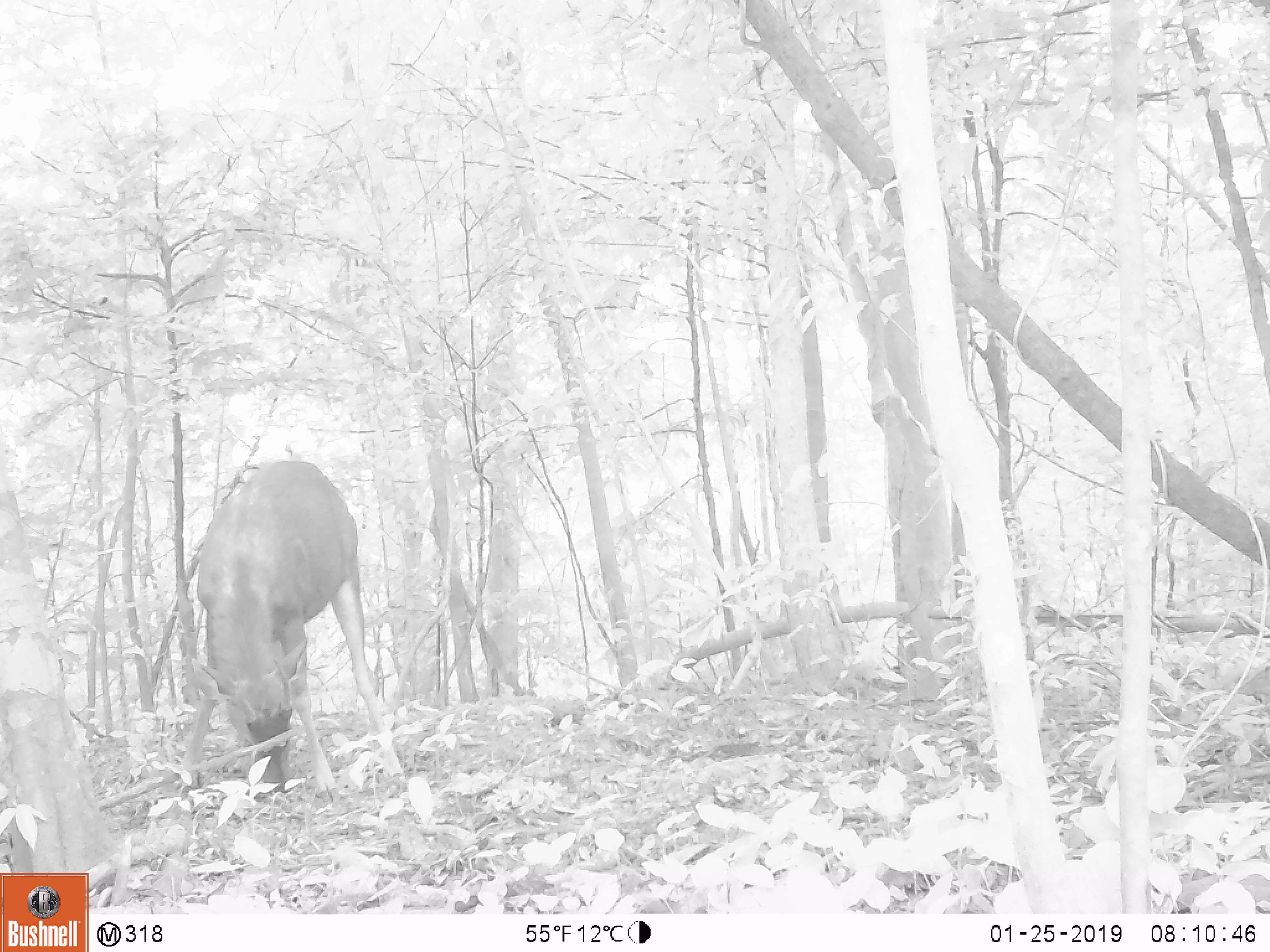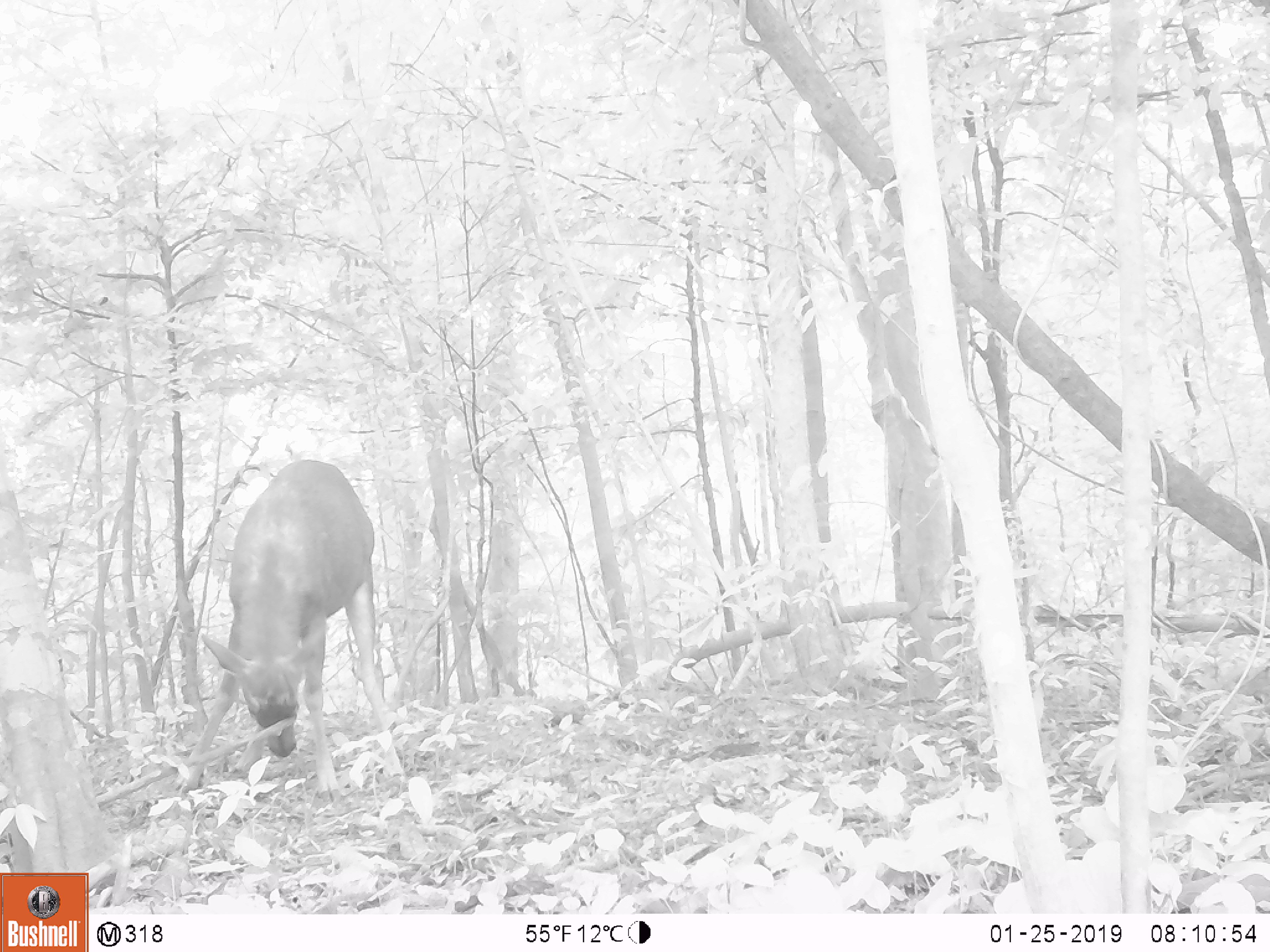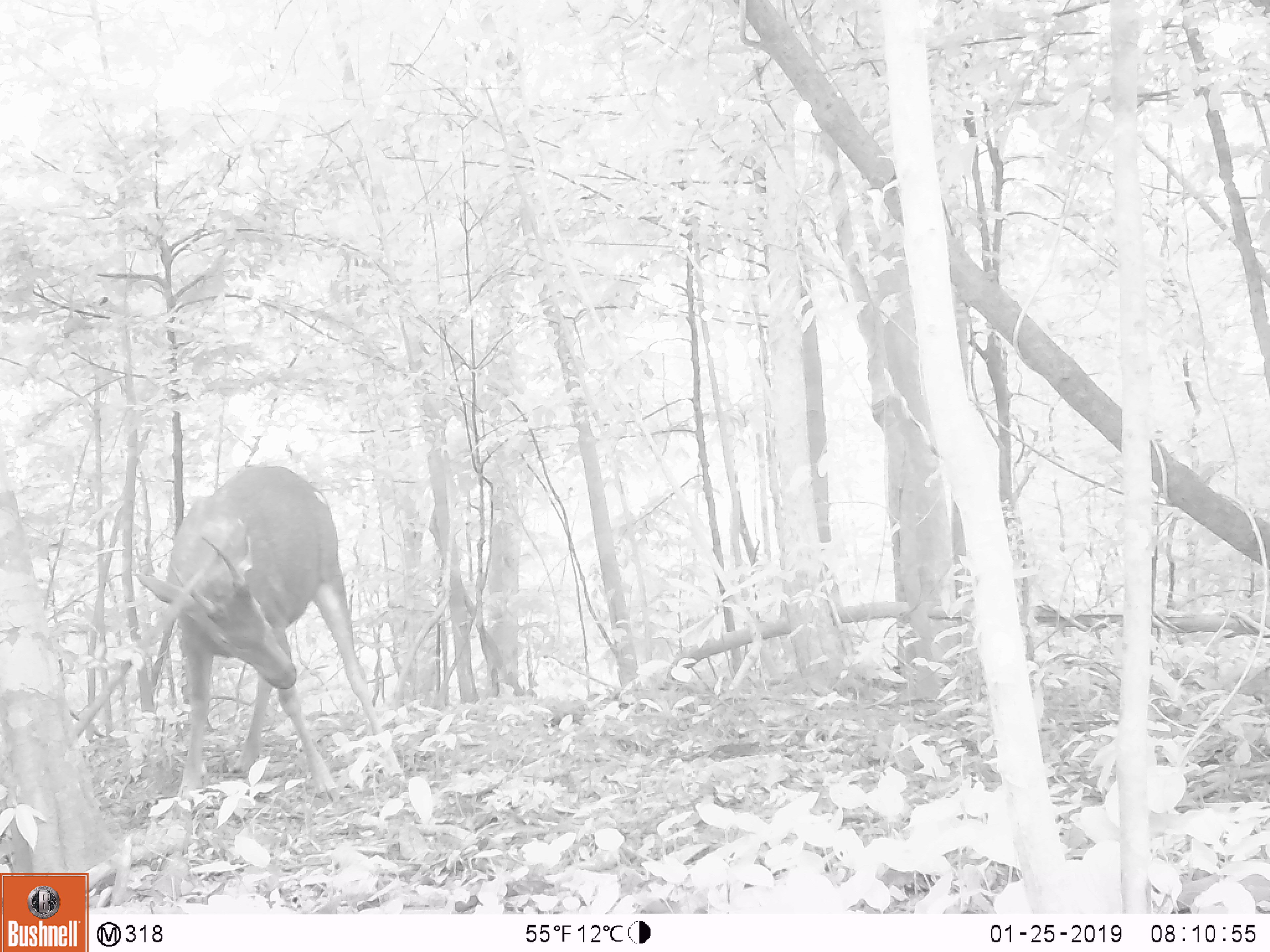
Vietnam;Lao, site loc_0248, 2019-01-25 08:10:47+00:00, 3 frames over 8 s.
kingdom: Animalia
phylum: Chordata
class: Mammalia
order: Artiodactyla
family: Cervidae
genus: Rusa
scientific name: Rusa unicolor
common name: sambar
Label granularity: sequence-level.